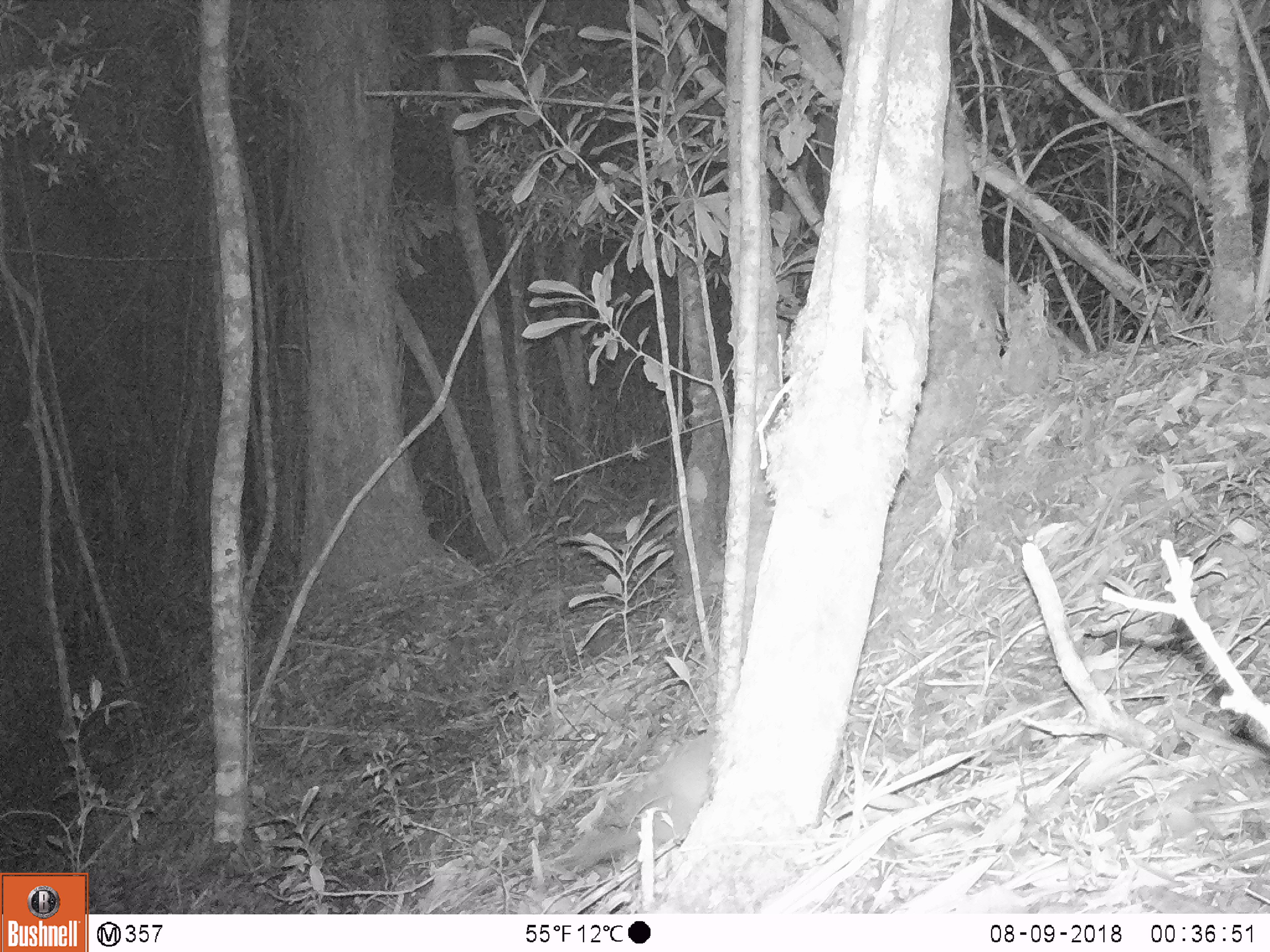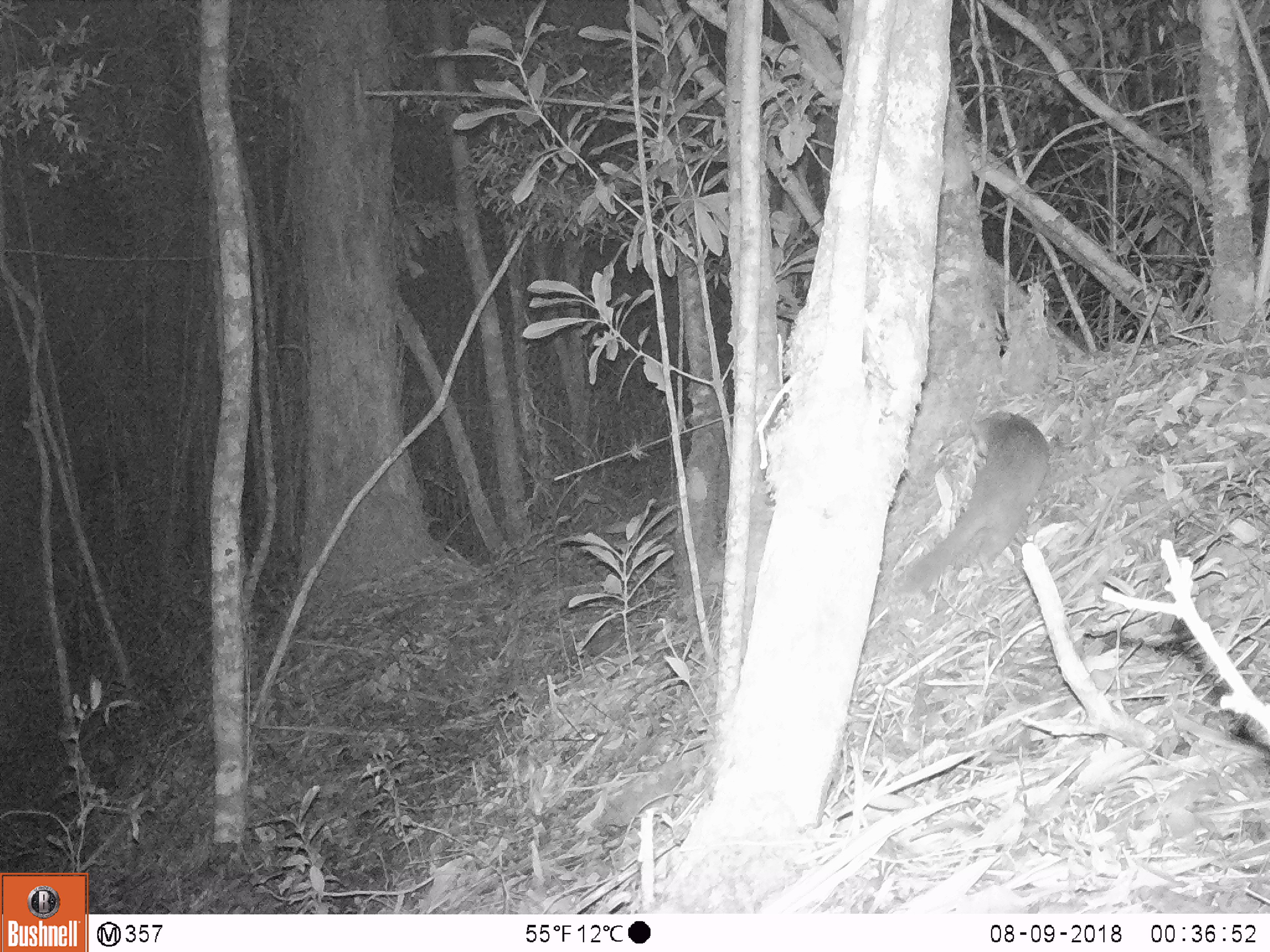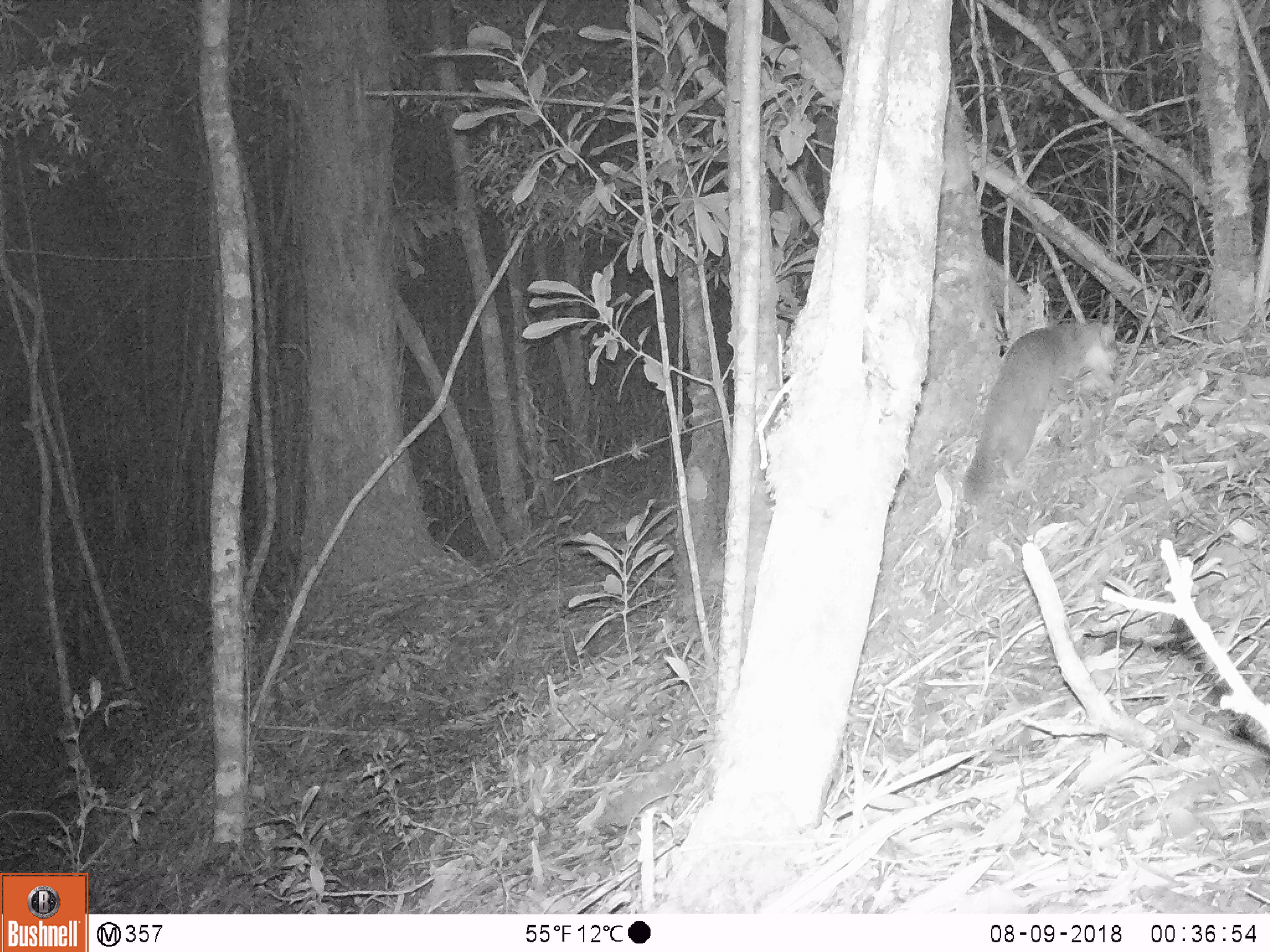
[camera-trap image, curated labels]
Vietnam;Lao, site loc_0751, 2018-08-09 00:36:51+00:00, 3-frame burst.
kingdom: Animalia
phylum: Chordata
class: Mammalia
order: Carnivora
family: Mustelidae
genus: Melogale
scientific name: Melogale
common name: ferret badger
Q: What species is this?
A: Ferret badger (Melogale).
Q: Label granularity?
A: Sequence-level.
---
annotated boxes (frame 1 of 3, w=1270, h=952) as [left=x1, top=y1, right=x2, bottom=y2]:
ferret badger: [left=546, top=728, right=718, bottom=873]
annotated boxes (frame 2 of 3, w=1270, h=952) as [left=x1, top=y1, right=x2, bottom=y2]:
ferret badger: [left=895, top=403, right=1050, bottom=607]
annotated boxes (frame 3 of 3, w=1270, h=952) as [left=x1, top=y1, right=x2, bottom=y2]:
ferret badger: [left=959, top=318, right=1119, bottom=514]